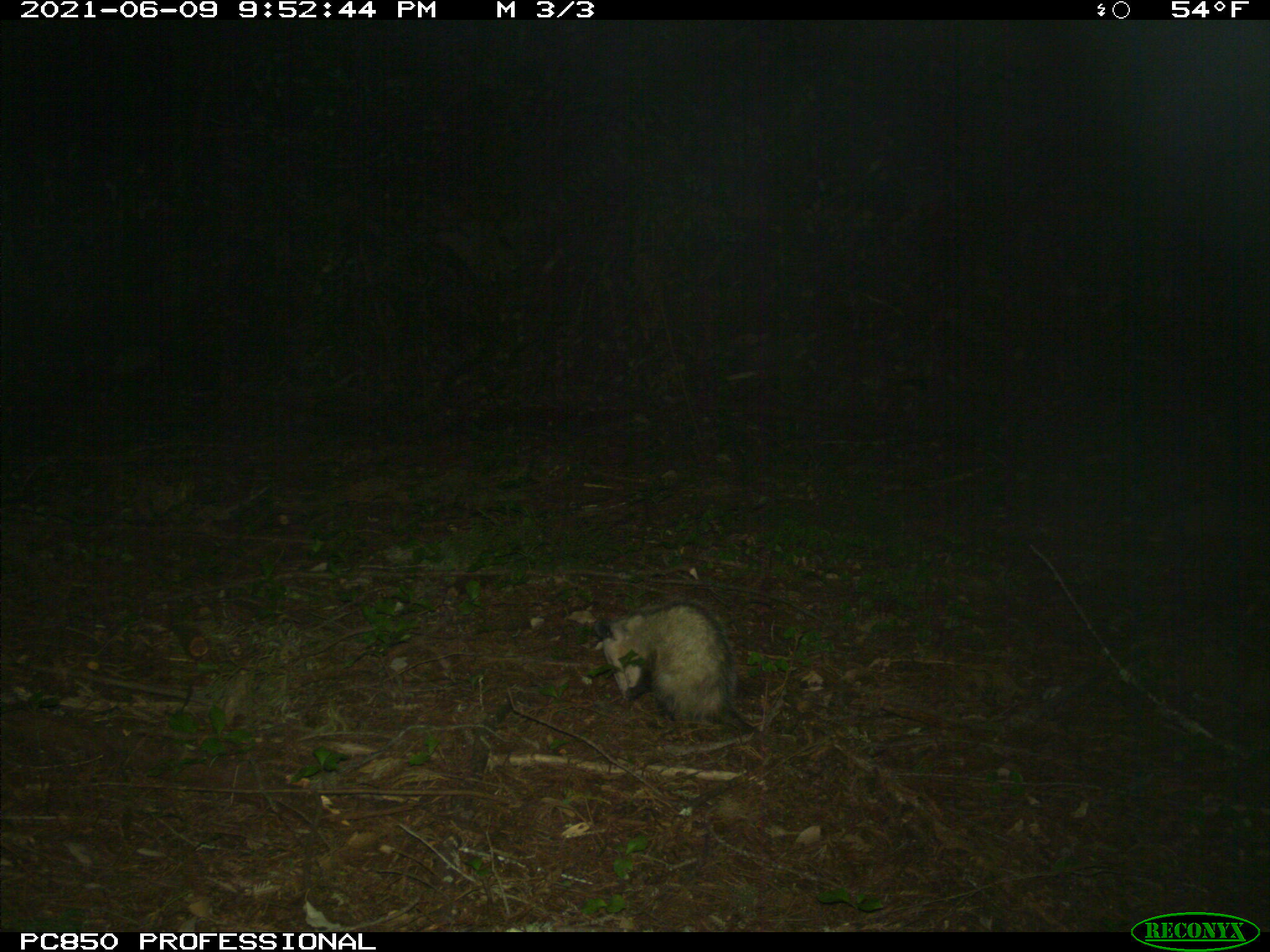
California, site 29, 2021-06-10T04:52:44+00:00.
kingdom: Animalia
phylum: Chordata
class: Mammalia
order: Didelphimorphia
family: Didelphidae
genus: Didelphis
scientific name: Didelphis virginiana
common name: virginia opossum